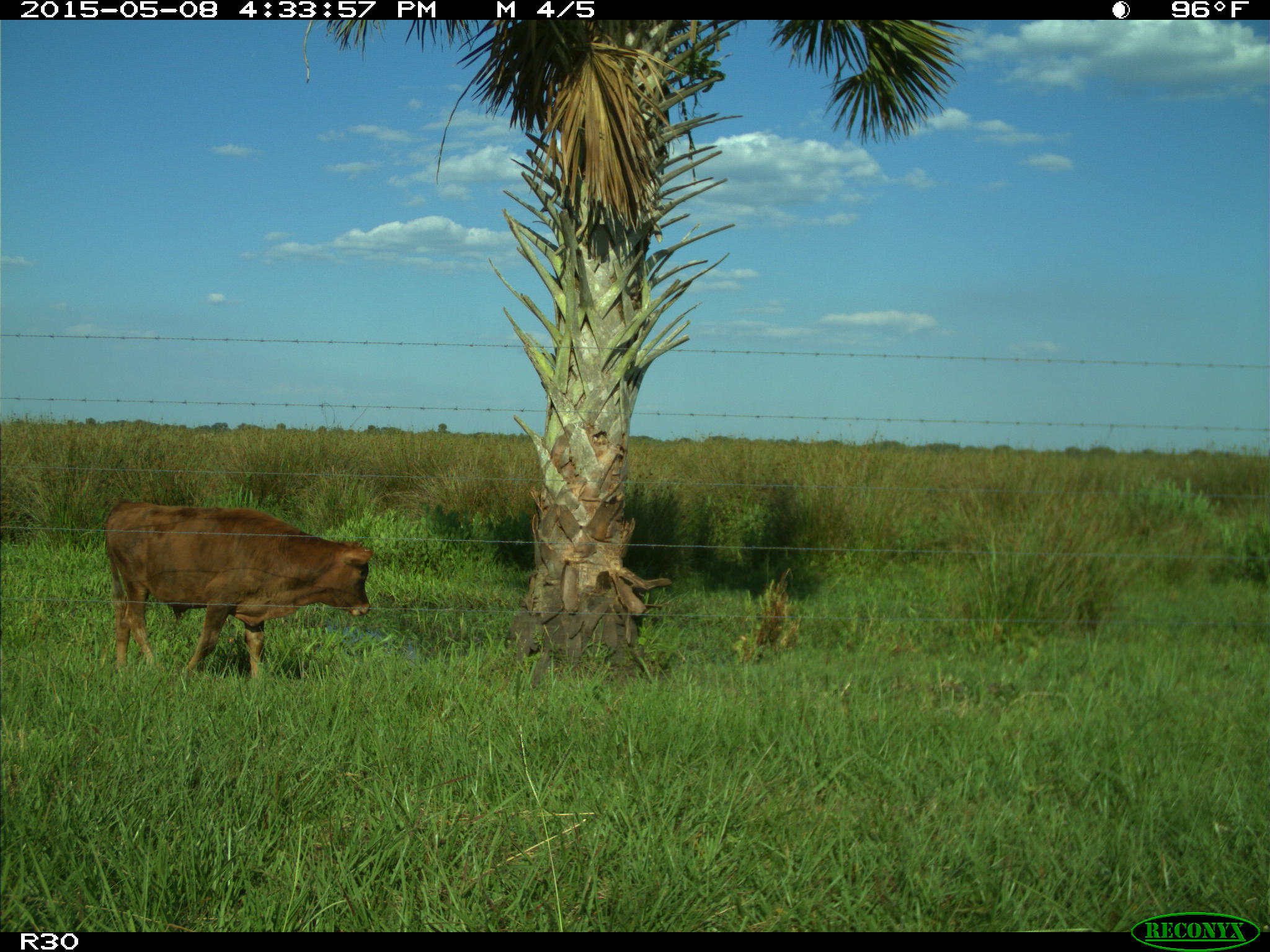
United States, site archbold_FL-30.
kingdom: Animalia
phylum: Chordata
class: Mammalia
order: Artiodactyla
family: Bovidae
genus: Bos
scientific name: Bos taurus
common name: domestic cow